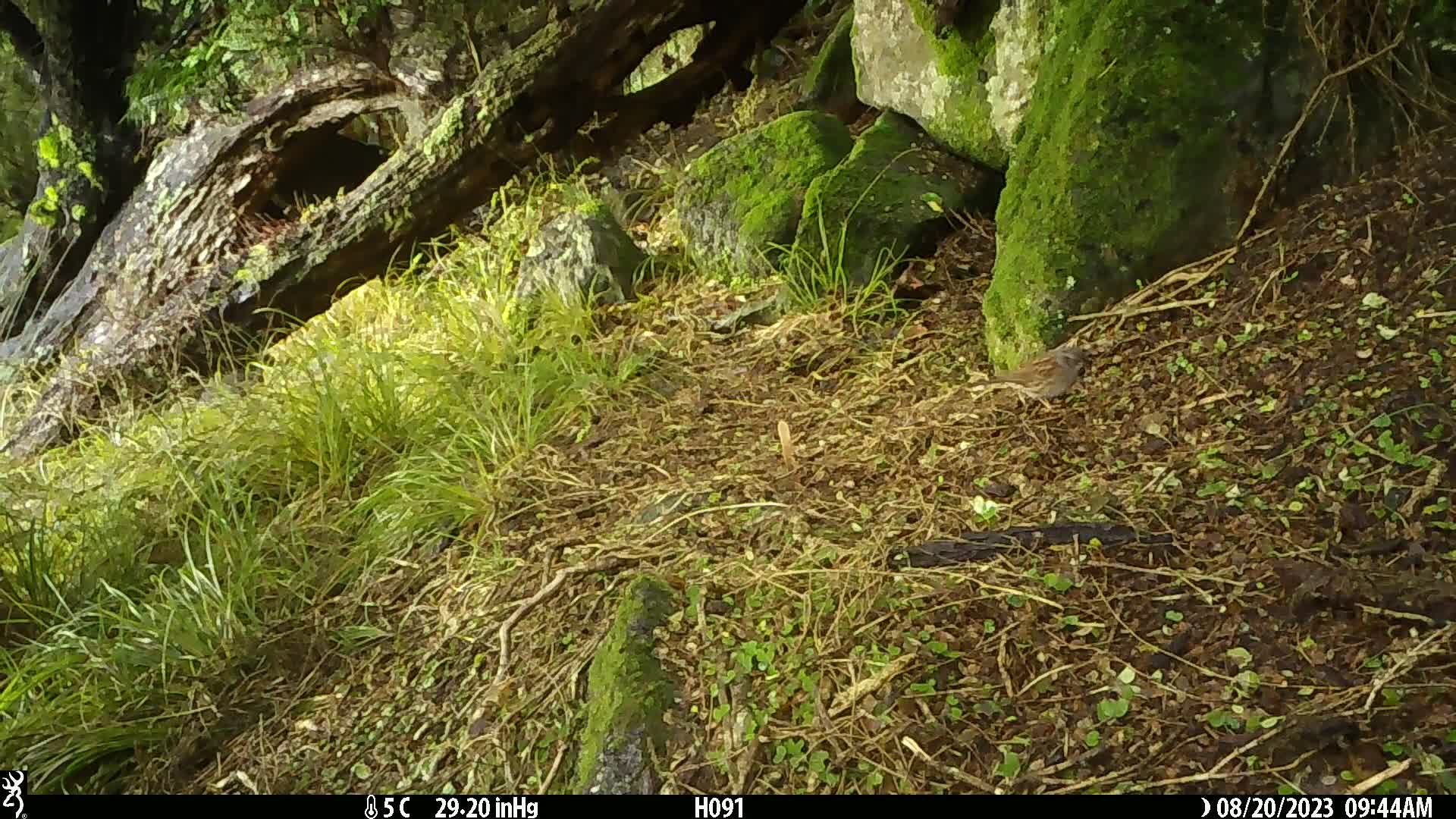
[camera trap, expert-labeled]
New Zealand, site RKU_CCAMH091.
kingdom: Animalia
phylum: Chordata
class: Aves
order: Passeriformes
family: Prunellidae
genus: Prunella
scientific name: Prunella modularis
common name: dunnock